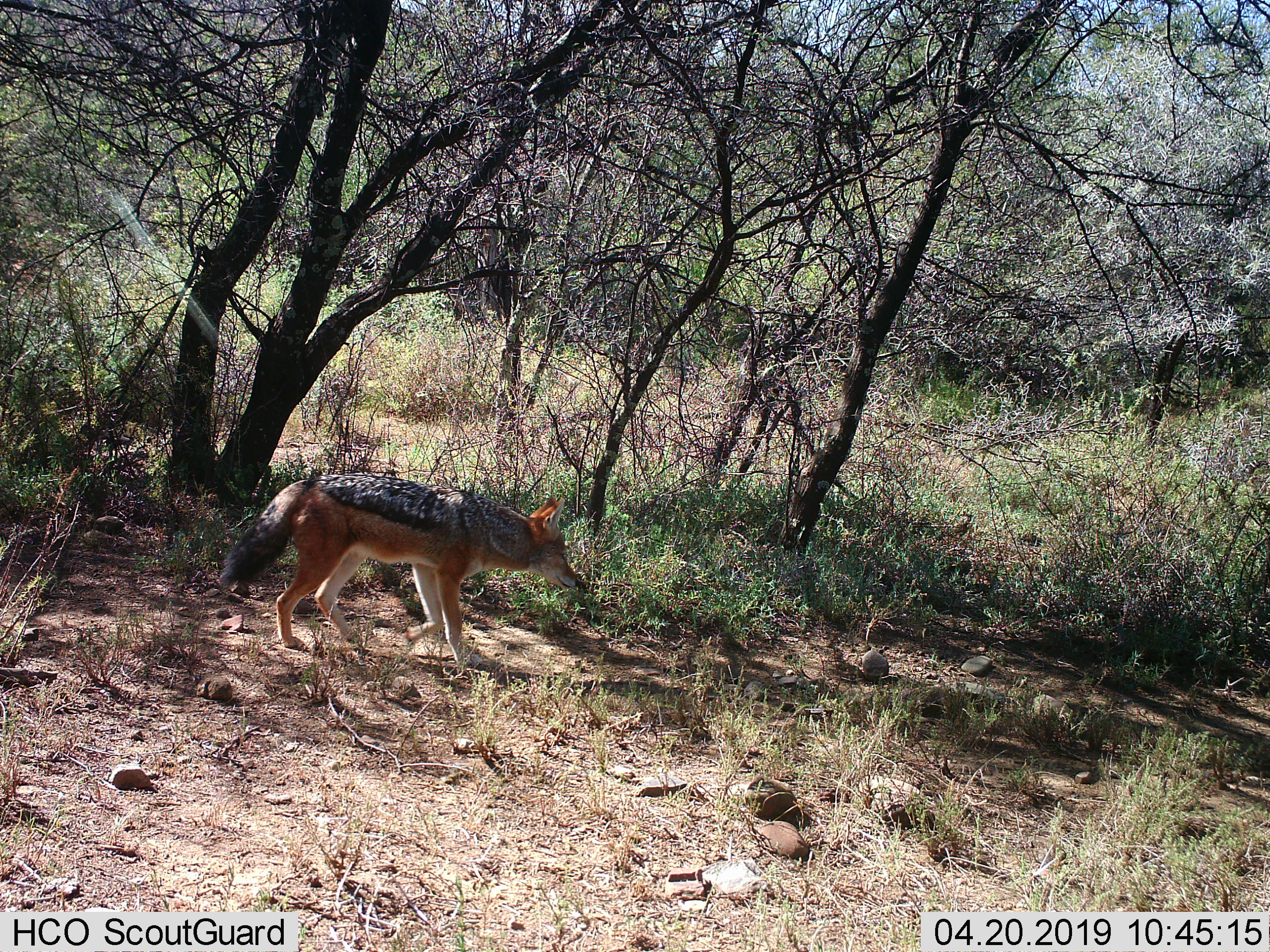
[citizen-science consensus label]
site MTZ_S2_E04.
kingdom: Animalia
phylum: Chordata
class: Mammalia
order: Carnivora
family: Canidae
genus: Lupulella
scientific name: Lupulella mesomelas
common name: black-backed jackal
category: jackalblackbacked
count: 1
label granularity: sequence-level